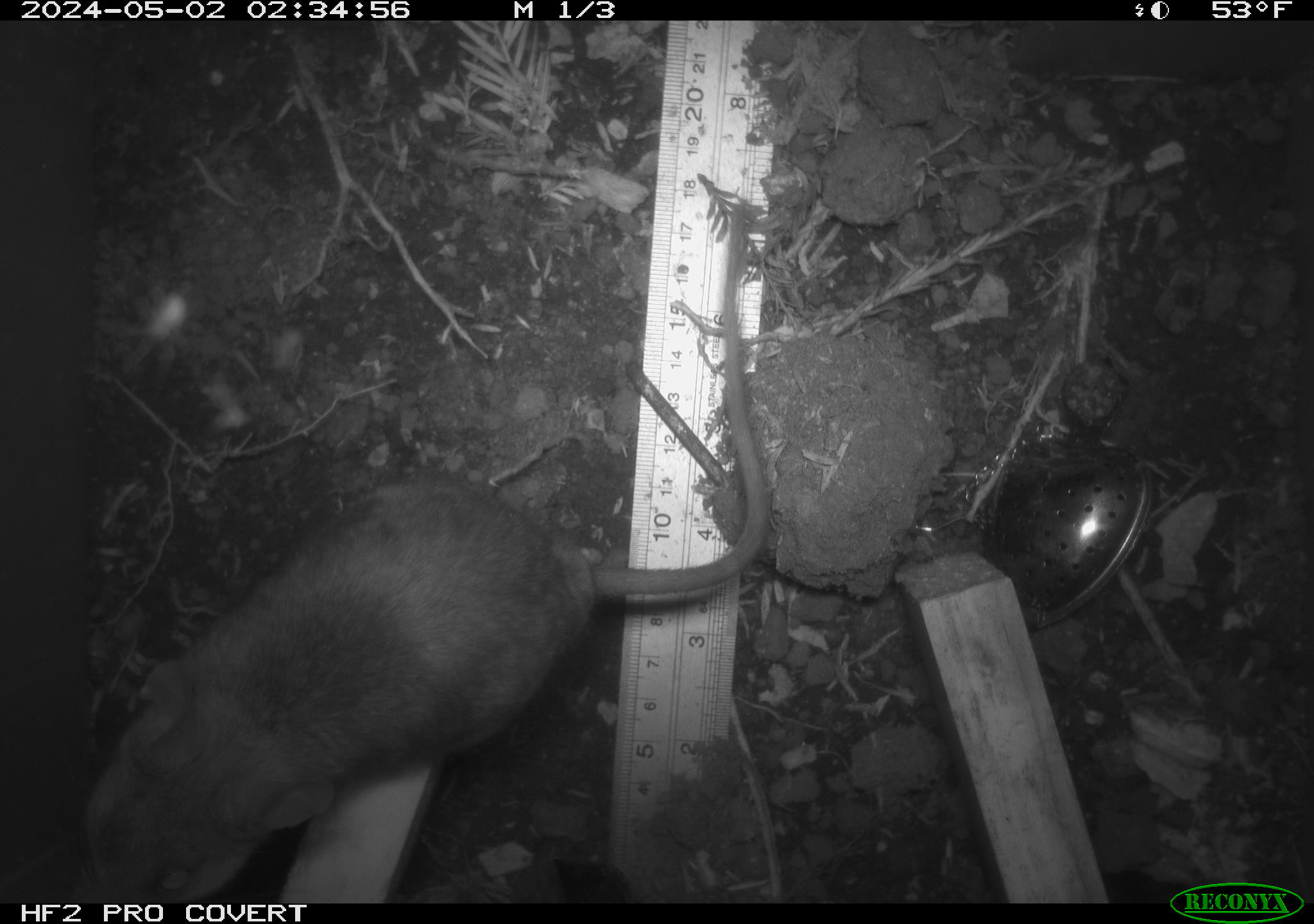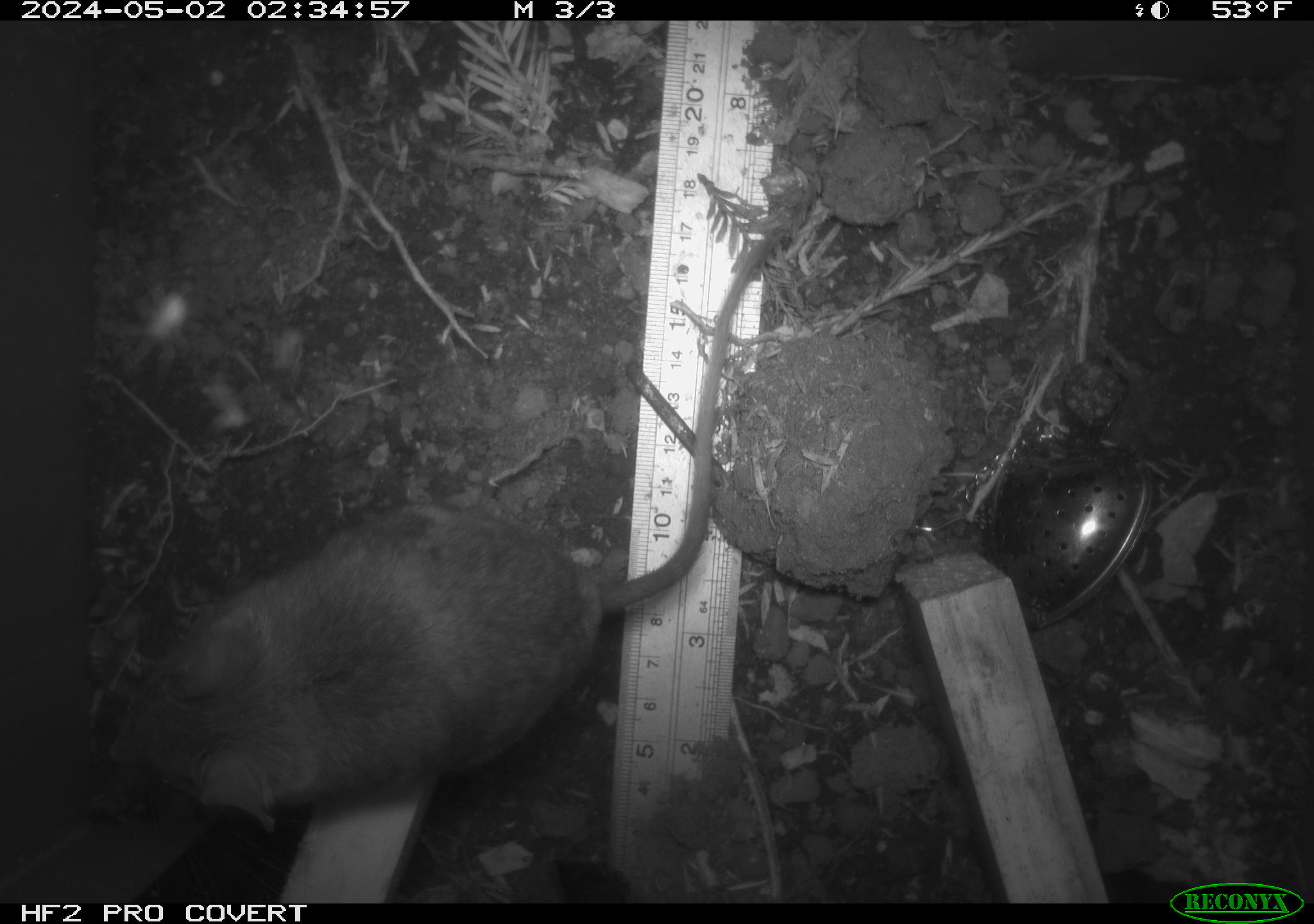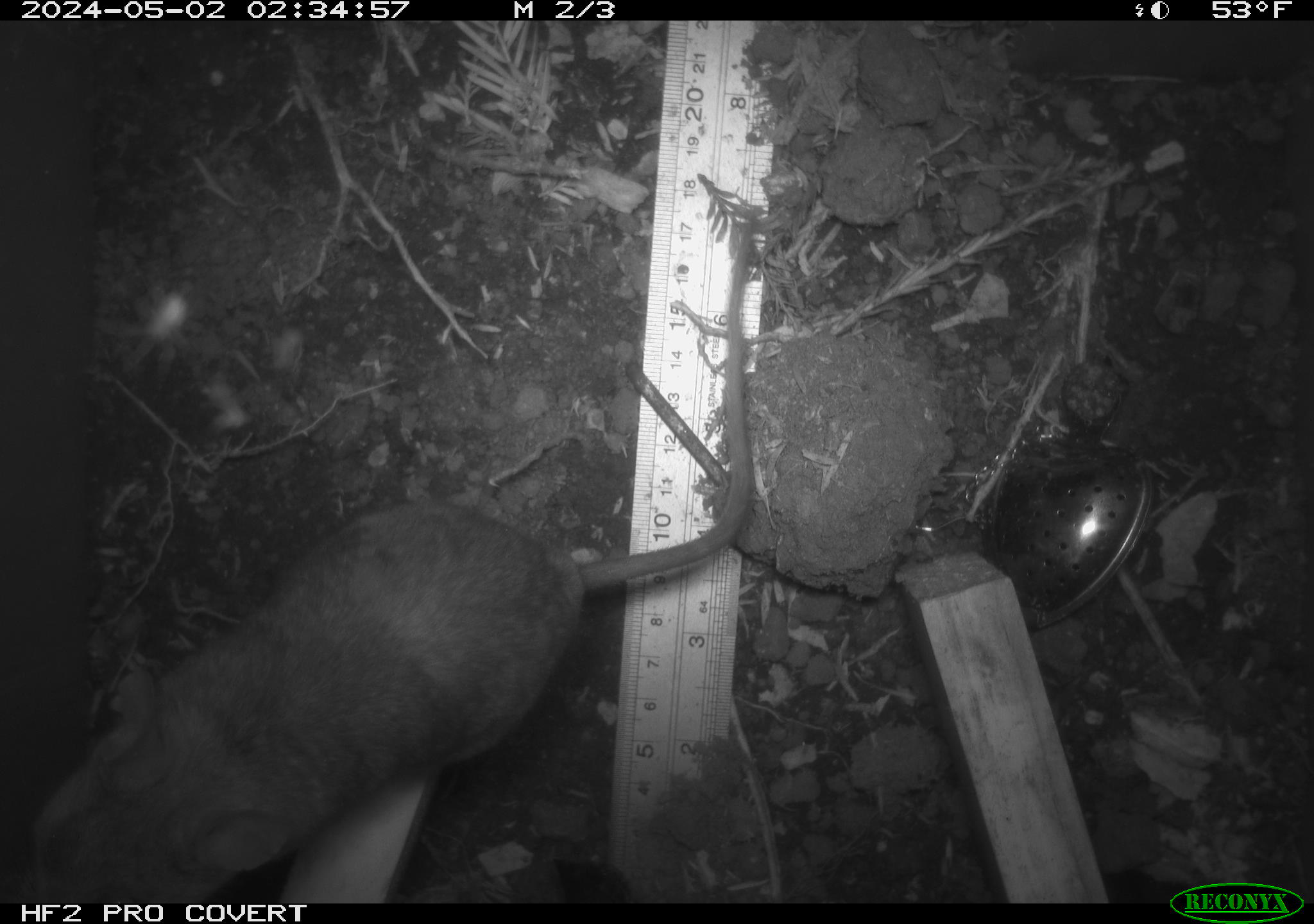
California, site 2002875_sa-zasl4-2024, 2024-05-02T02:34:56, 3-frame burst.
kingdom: Animalia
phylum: Chordata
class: Mammalia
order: Rodentia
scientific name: Rodentia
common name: rodent